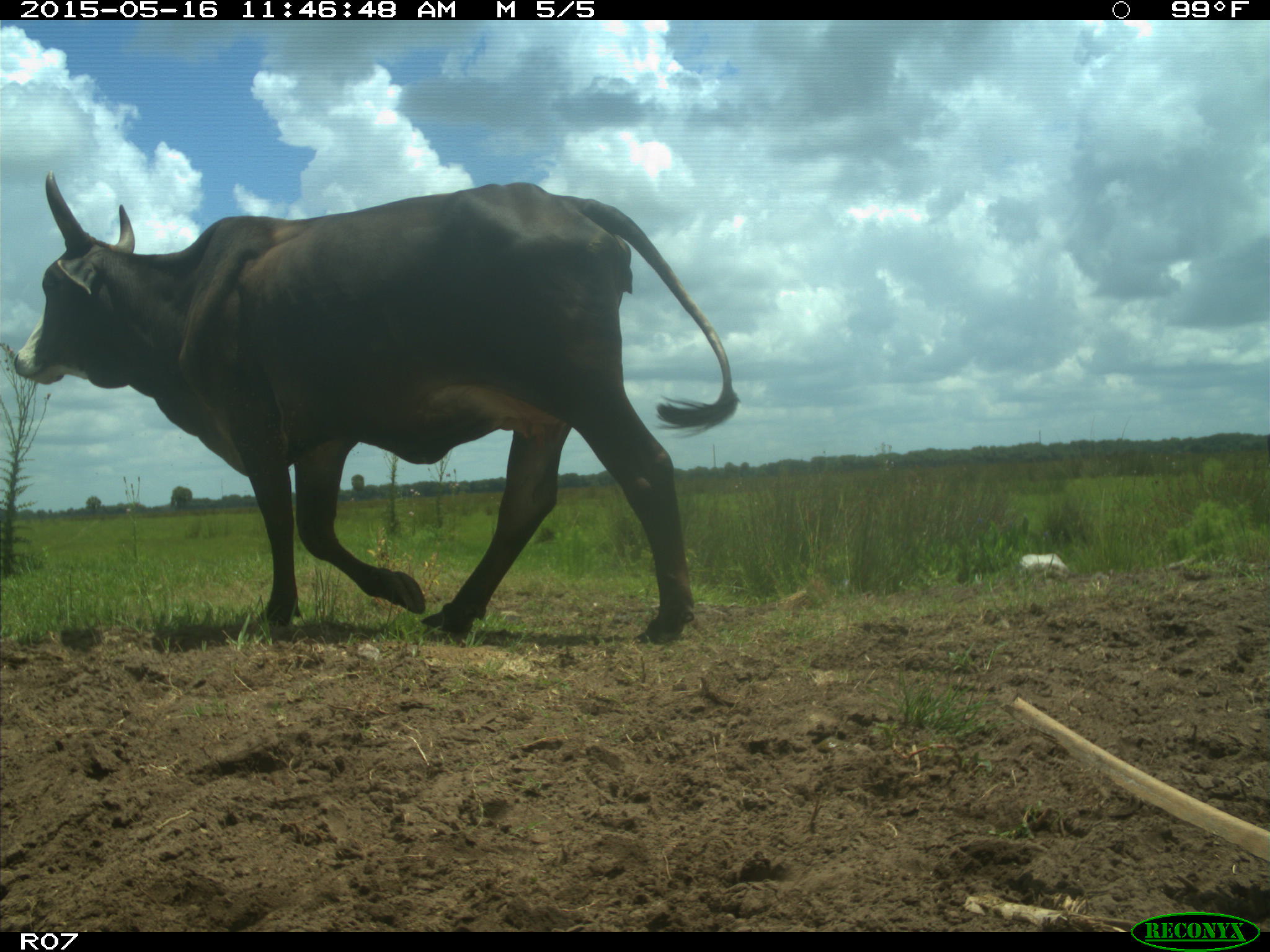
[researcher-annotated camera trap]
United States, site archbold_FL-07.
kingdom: Animalia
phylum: Chordata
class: Mammalia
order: Artiodactyla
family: Bovidae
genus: Bos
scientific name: Bos taurus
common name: domestic cow